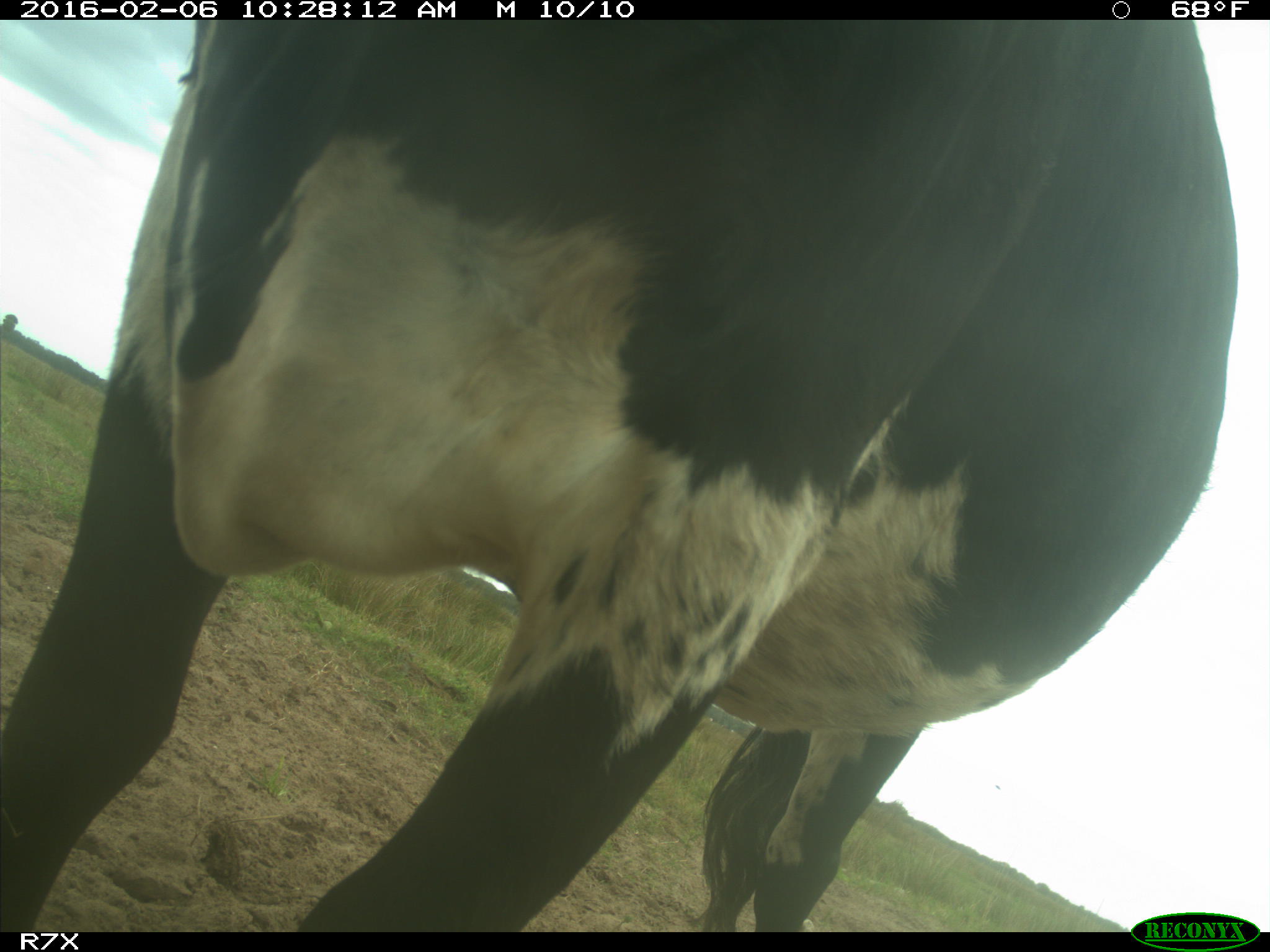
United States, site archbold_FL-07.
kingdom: Animalia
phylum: Chordata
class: Mammalia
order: Artiodactyla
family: Bovidae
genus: Bos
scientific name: Bos taurus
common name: domestic cow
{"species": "Bos taurus (domestic cow)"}